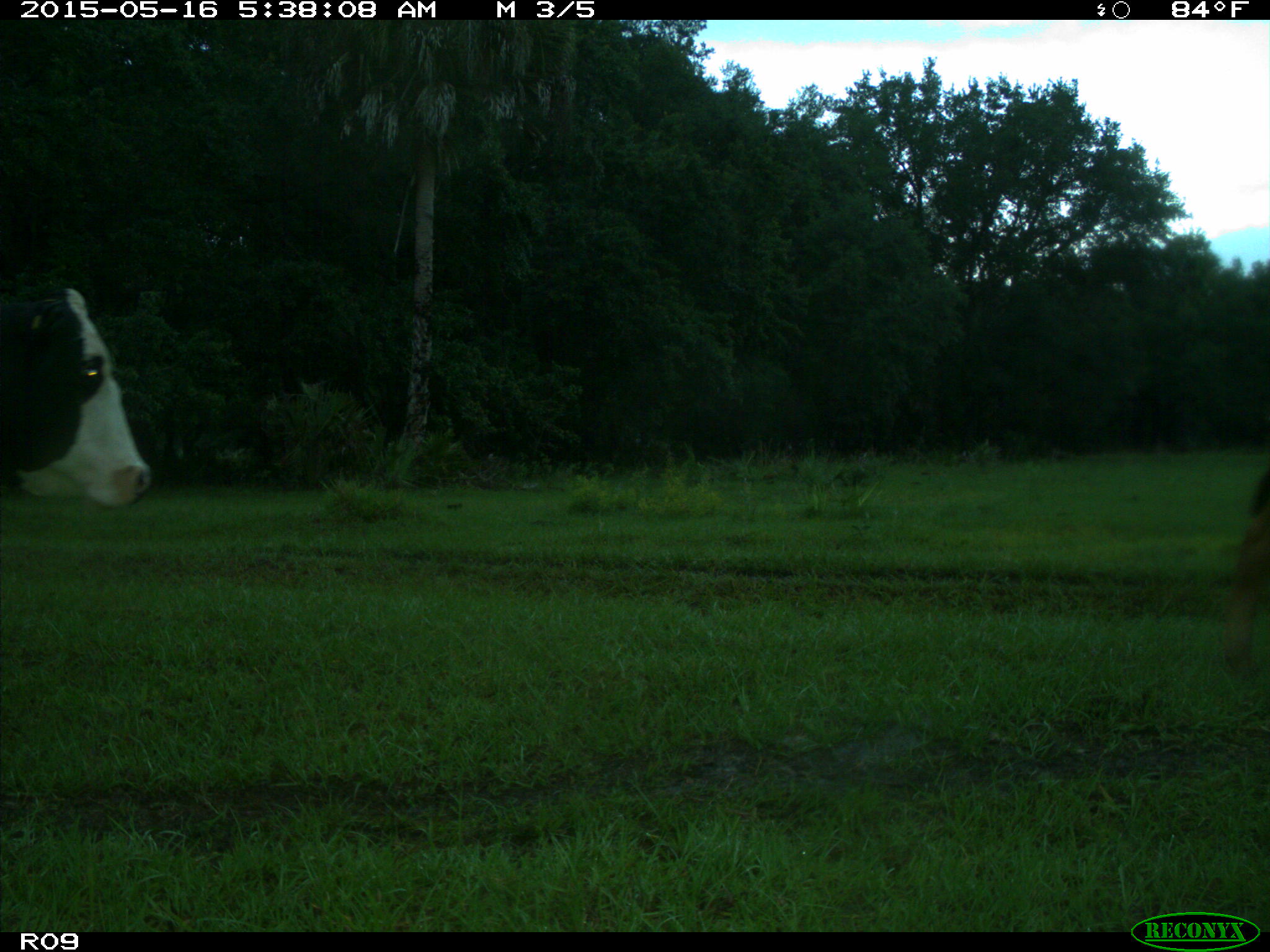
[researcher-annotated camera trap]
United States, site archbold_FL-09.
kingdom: Animalia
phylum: Chordata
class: Mammalia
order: Artiodactyla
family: Bovidae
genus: Bos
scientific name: Bos taurus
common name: domestic cow